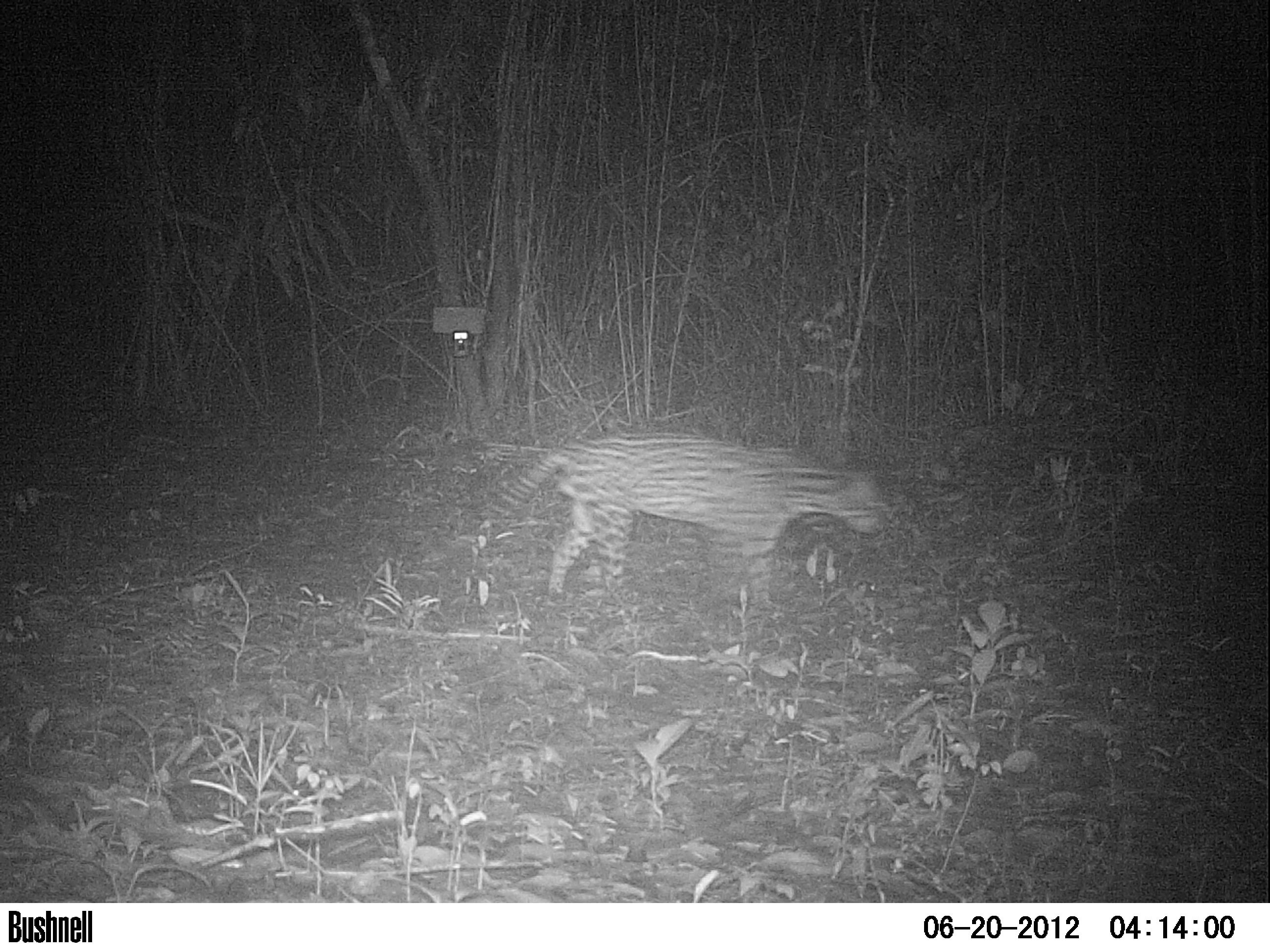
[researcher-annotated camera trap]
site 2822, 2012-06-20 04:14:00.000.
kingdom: Animalia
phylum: Chordata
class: Mammalia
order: Carnivora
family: Felidae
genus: Leopardus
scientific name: Leopardus pardalis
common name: ocelot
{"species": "Leopardus pardalis (ocelot)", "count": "1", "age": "adult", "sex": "male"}